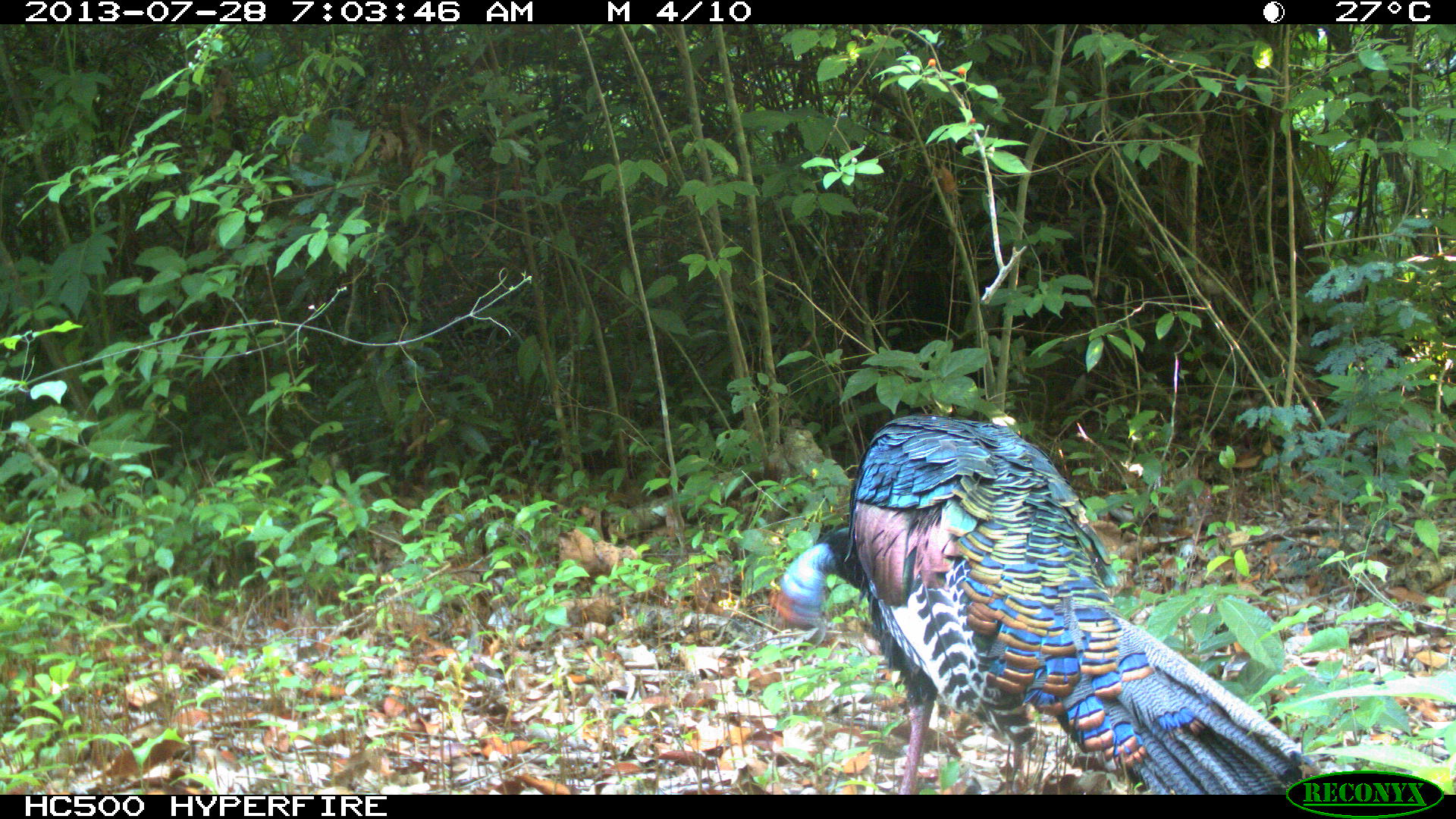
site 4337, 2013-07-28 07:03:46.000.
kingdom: Animalia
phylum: Chordata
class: Aves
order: Galliformes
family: Phasianidae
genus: Meleagris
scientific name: Meleagris ocellata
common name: ocellated turkey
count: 1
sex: male